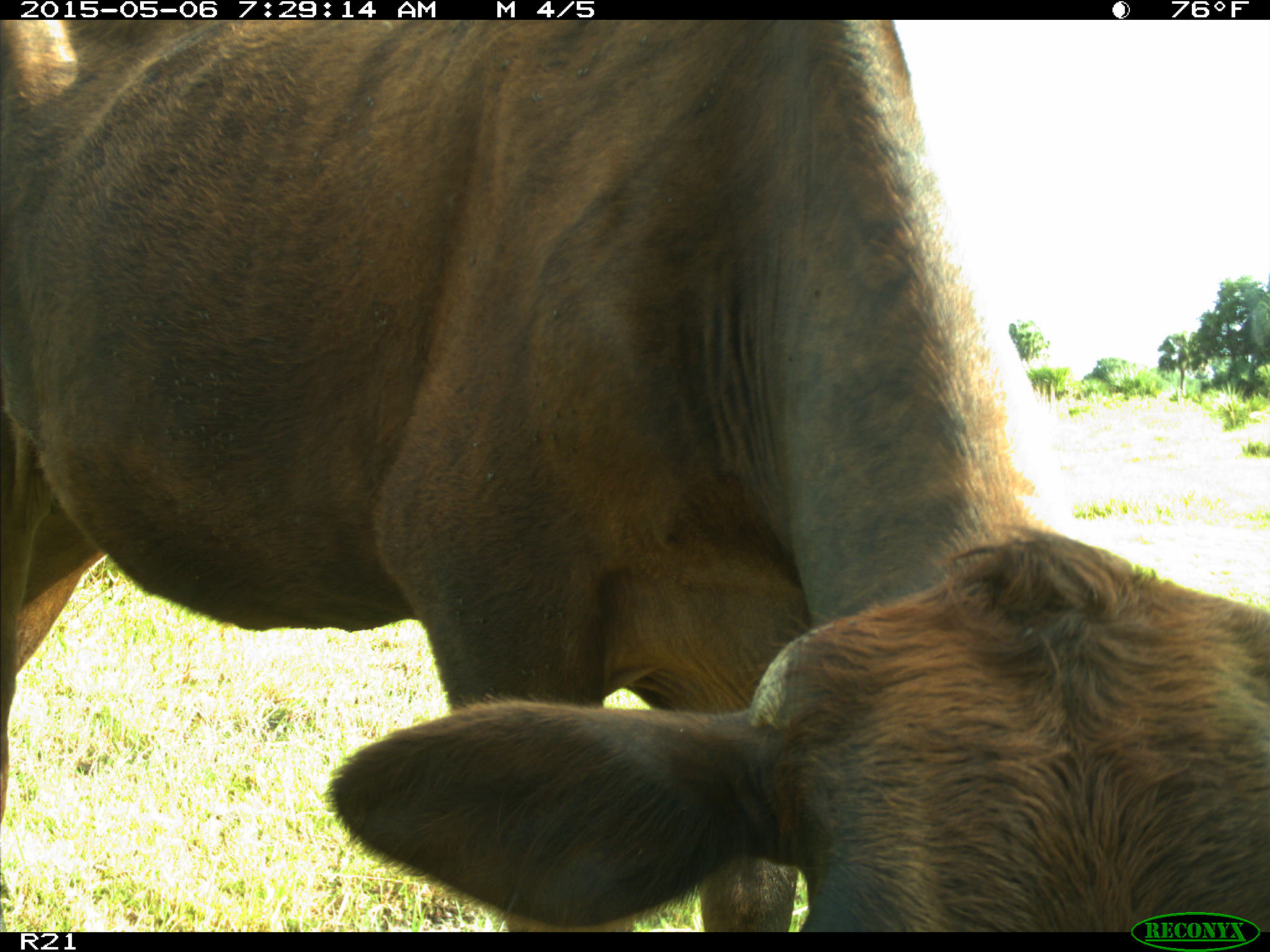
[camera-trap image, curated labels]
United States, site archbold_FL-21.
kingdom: Animalia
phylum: Chordata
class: Mammalia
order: Artiodactyla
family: Bovidae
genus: Bos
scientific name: Bos taurus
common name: domestic cow